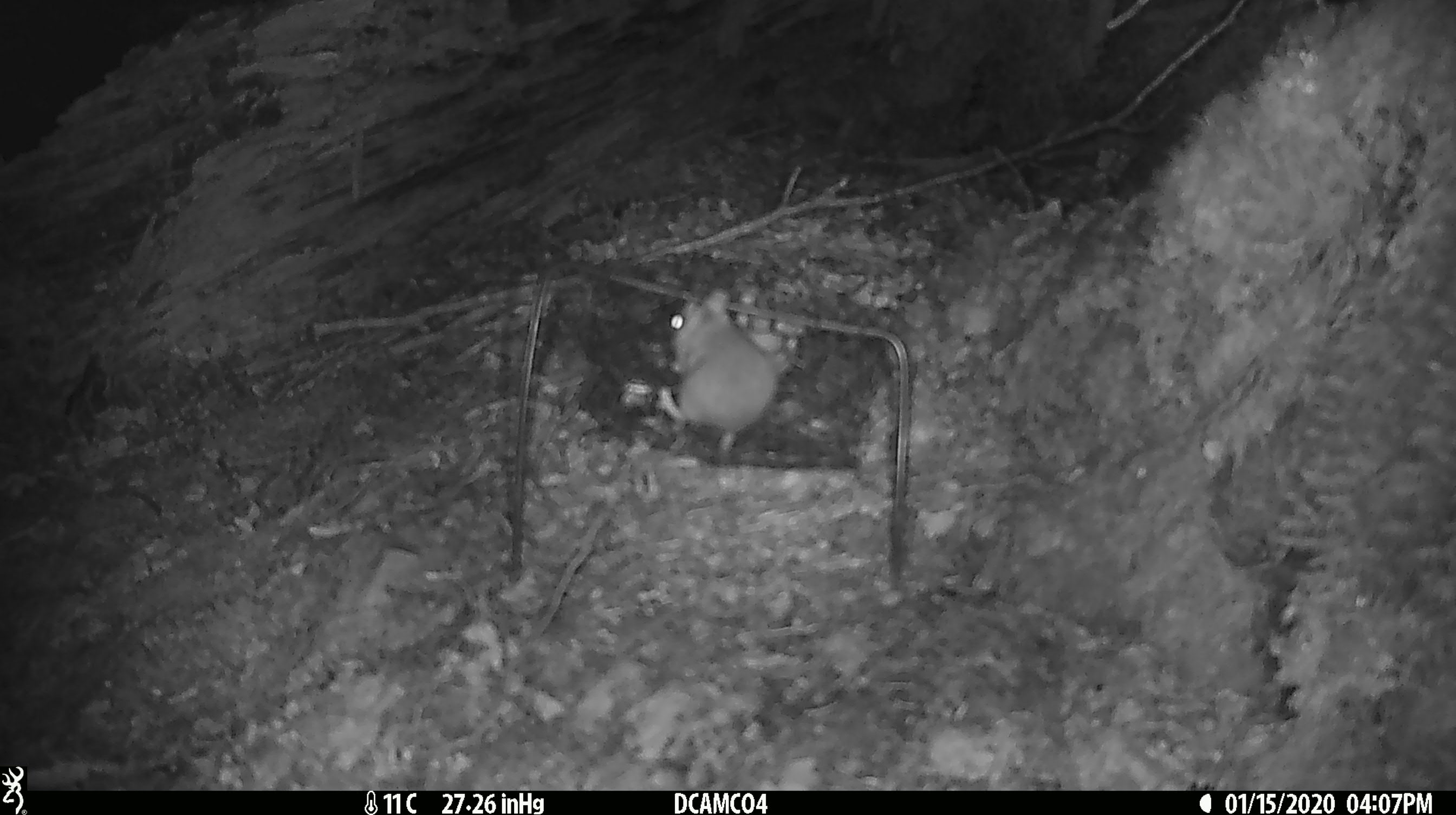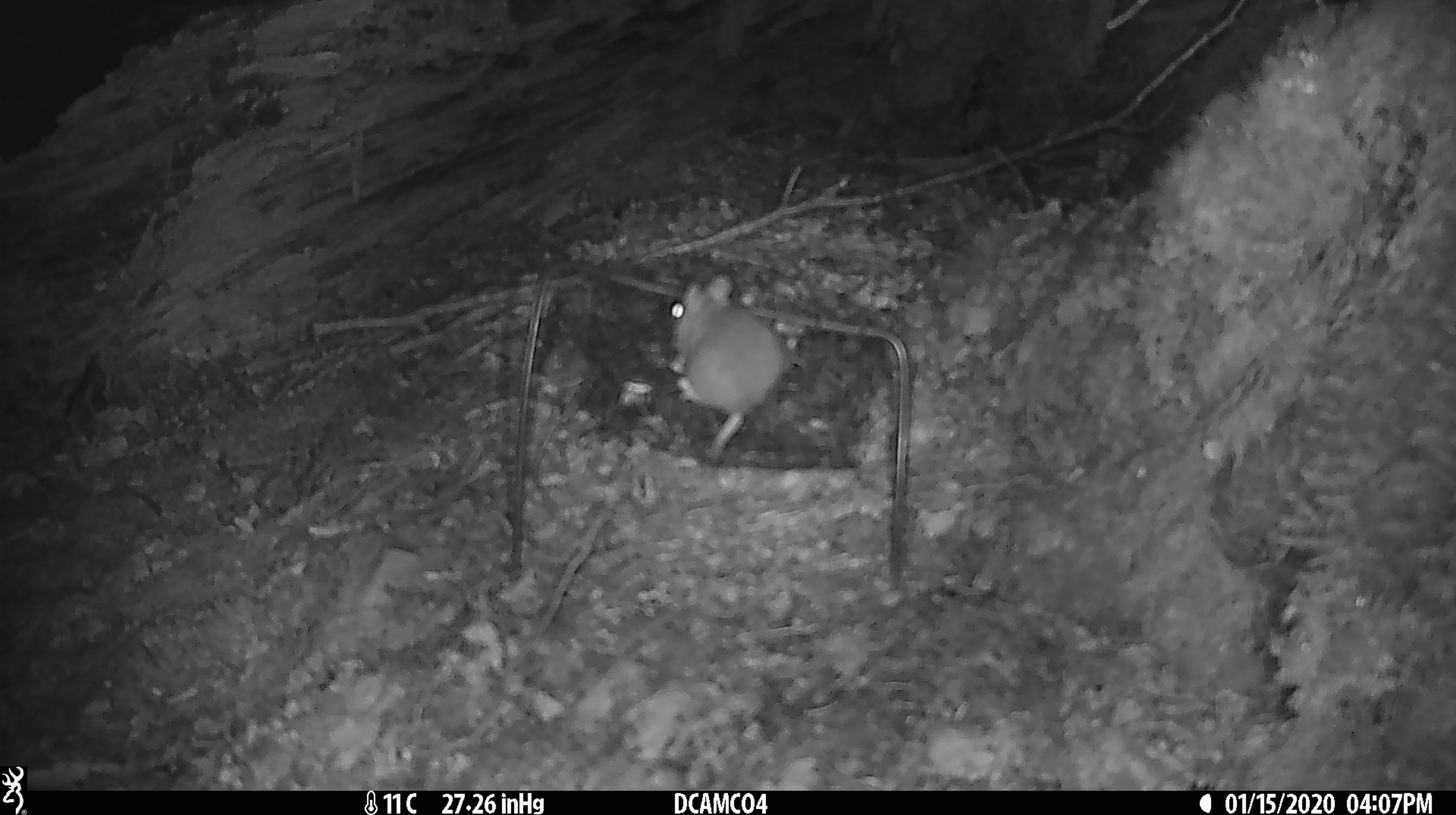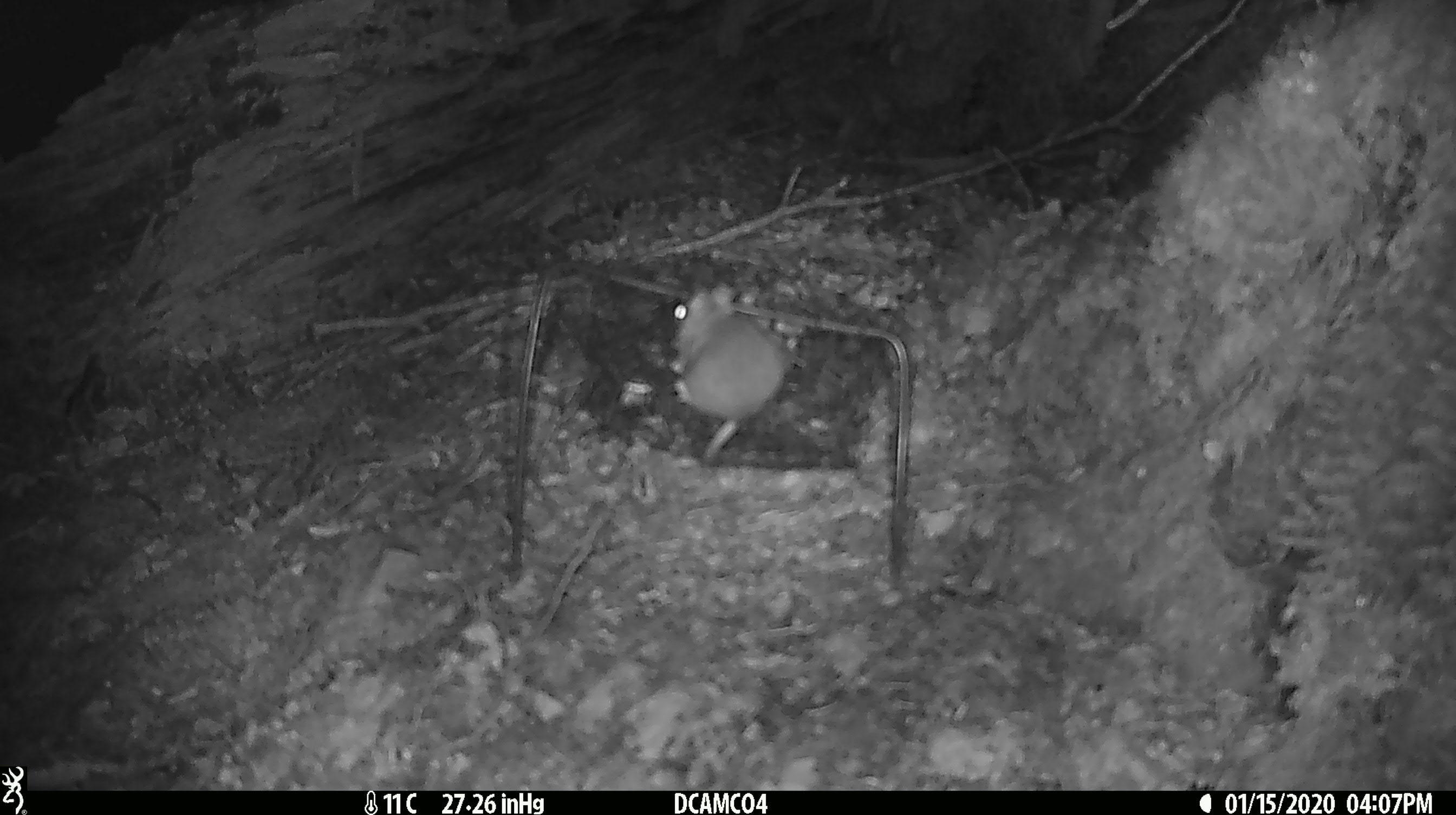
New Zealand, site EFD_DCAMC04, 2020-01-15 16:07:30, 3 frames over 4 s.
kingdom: Animalia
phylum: Chordata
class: Mammalia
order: Rodentia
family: Muridae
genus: Mus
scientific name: Mus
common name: mouse